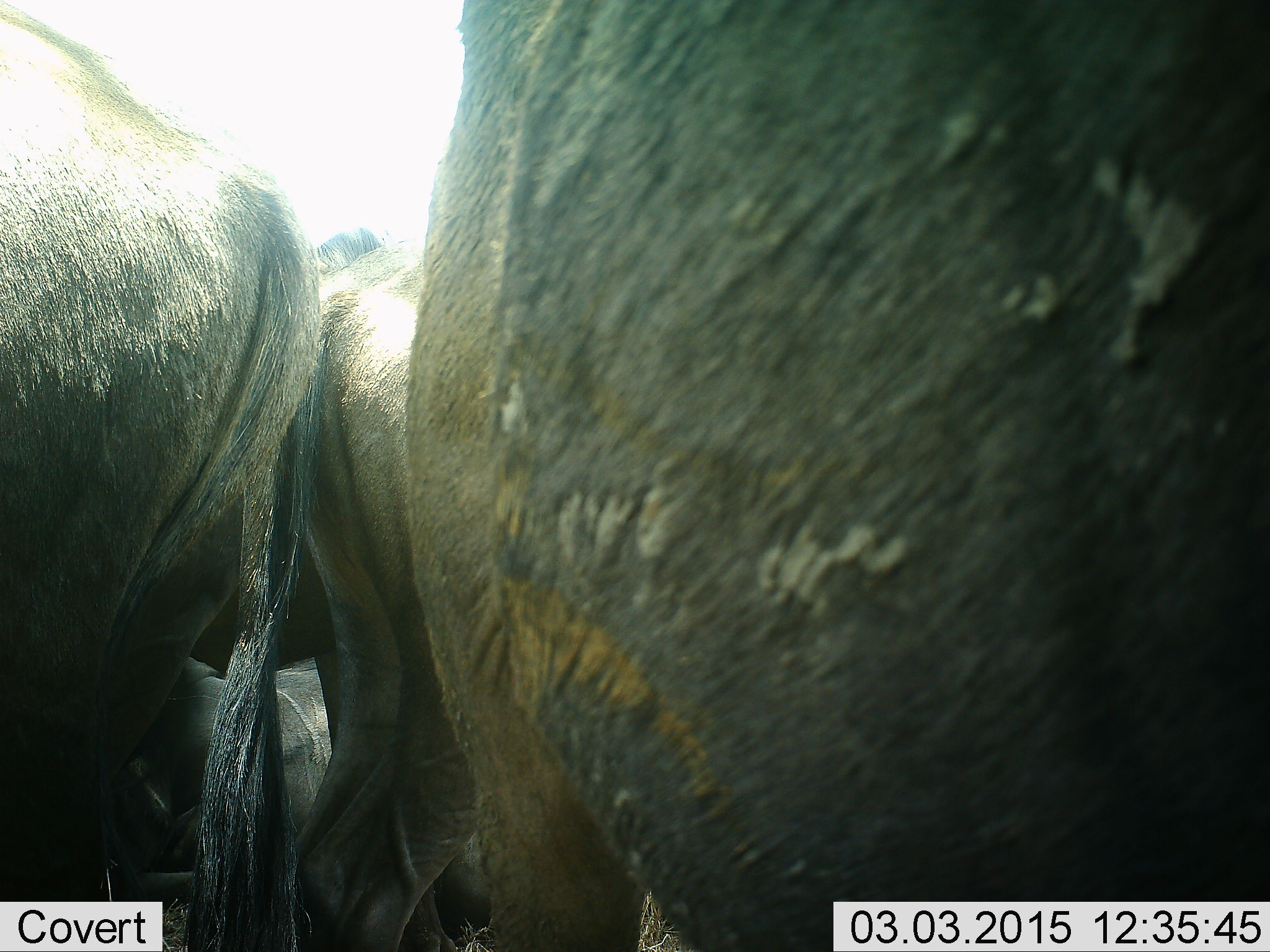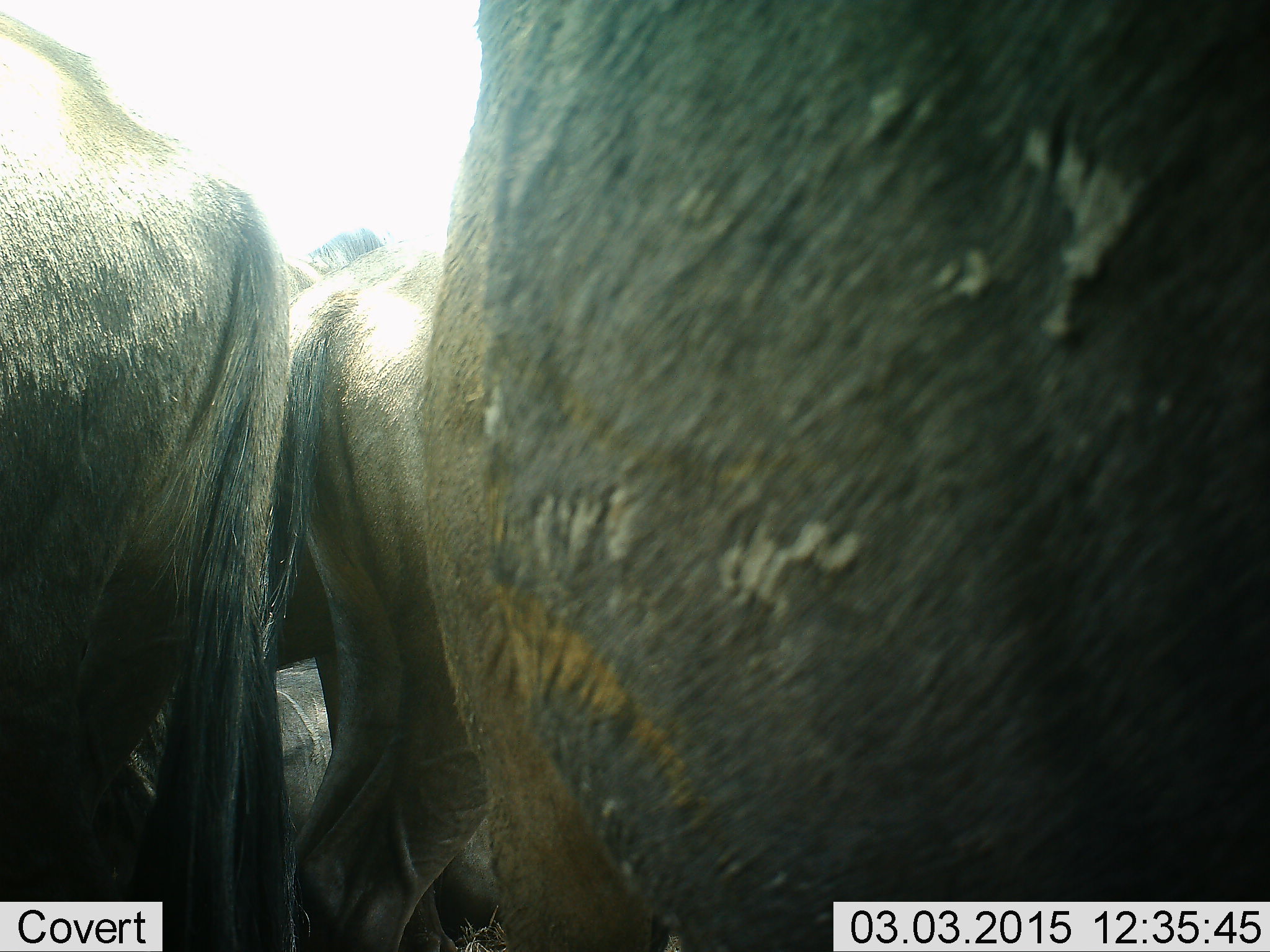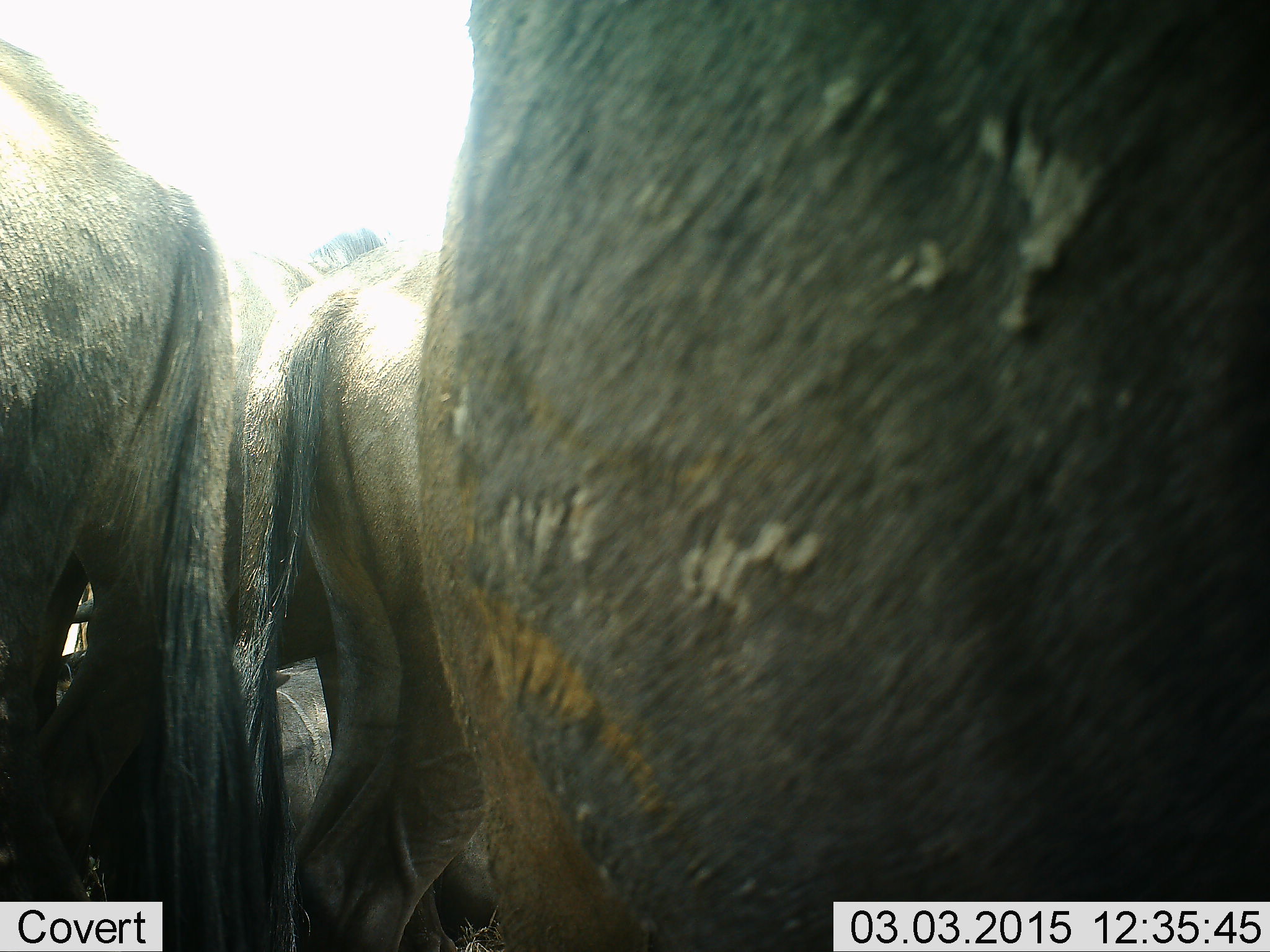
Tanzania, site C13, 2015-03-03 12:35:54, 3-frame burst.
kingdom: Animalia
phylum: Chordata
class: Mammalia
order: Artiodactyla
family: Bovidae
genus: Connochaetes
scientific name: Connochaetes taurinus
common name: blue wildebeest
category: wildebeest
Wildebeest (blue wildebeest) (Connochaetes taurinus), count 4. Behavior (volunteer vote fractions): standing 100%, resting 40%, moving 10%, interacting 0%. Young present (vote fraction): 0%. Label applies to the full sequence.